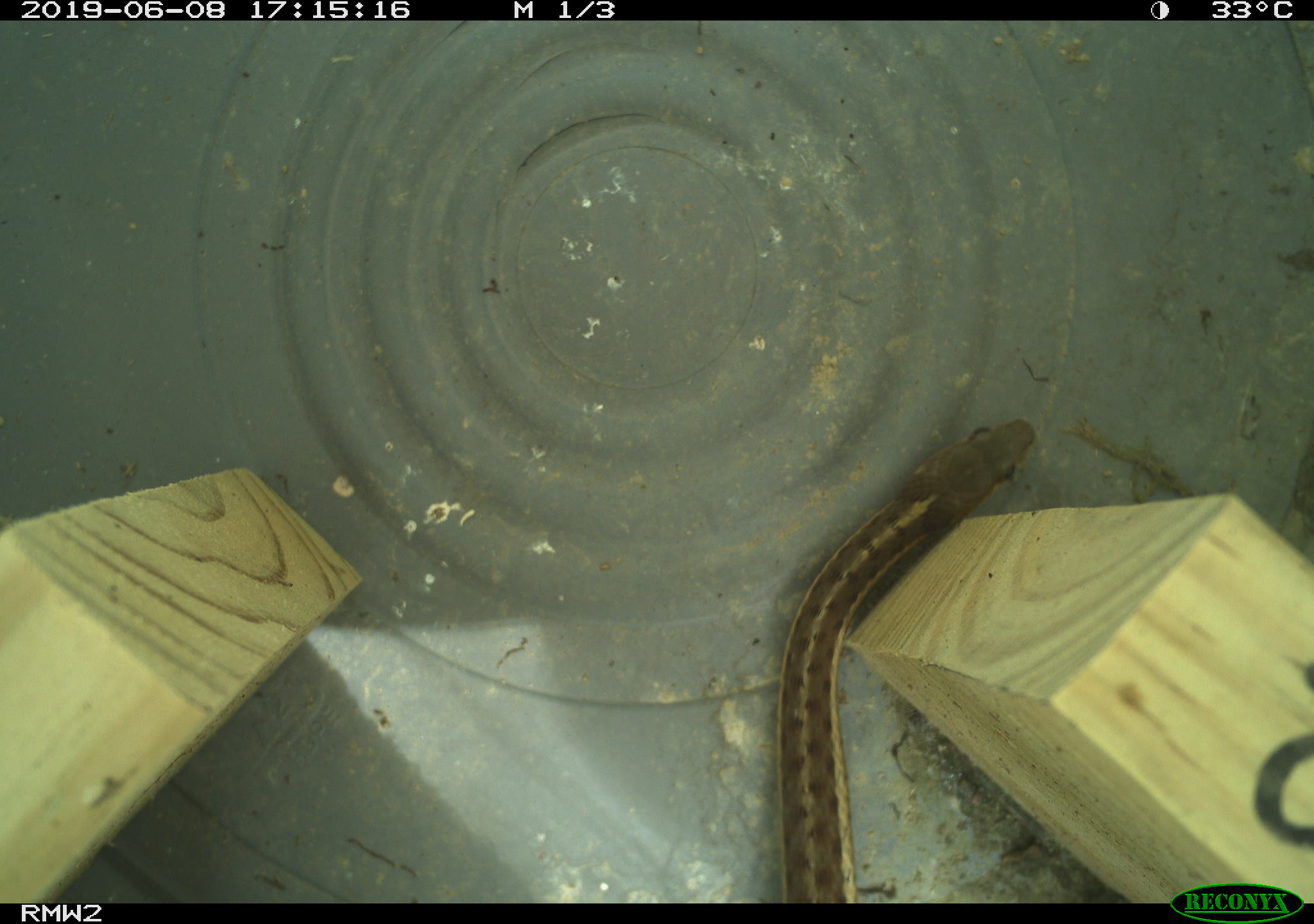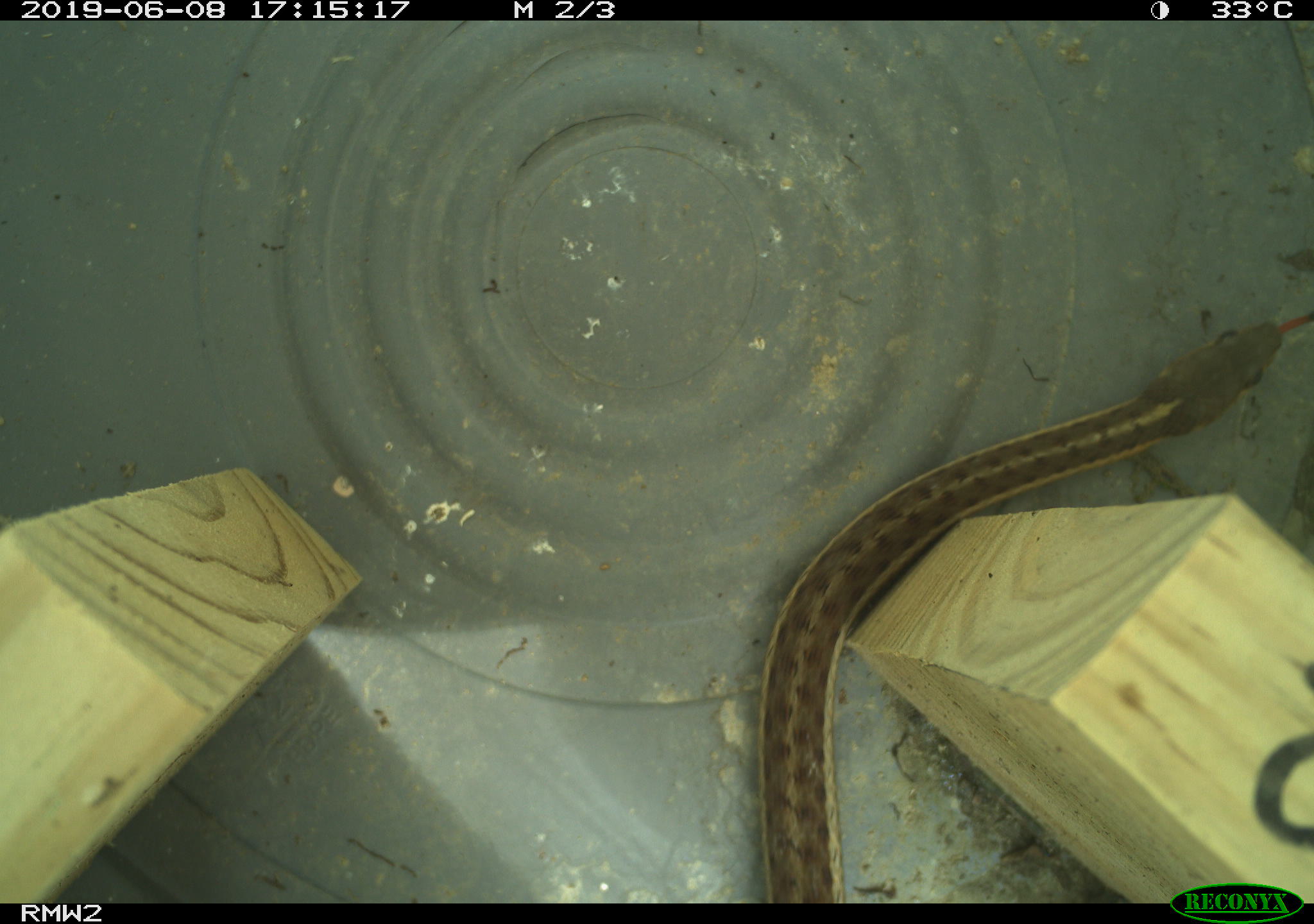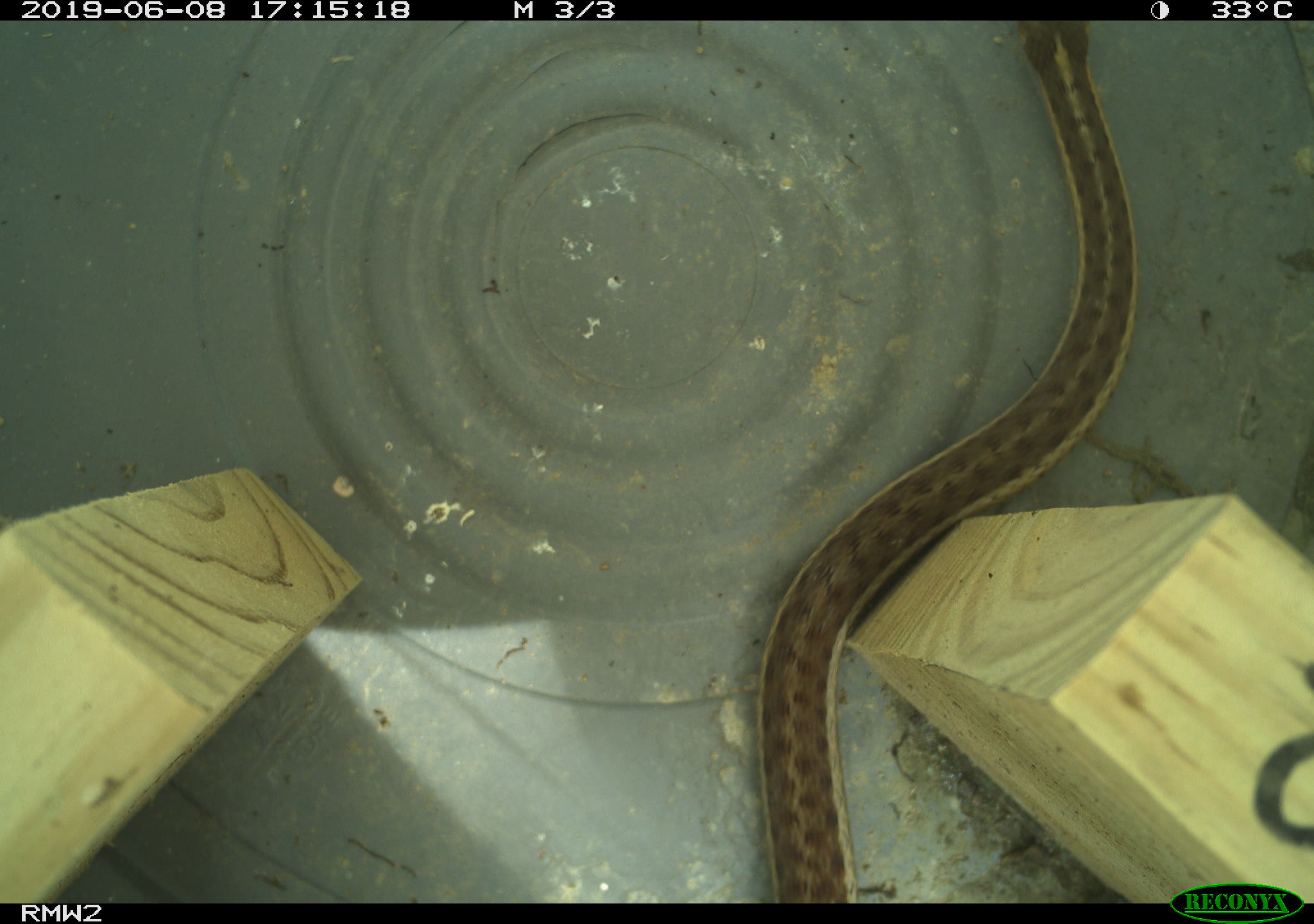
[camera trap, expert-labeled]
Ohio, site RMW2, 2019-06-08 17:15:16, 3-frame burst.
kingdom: Animalia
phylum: Chordata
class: Reptilia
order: Squamata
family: Colubridae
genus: Thamnophis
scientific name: Thamnophis sirtalis sirtalis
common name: eastern gartersnake